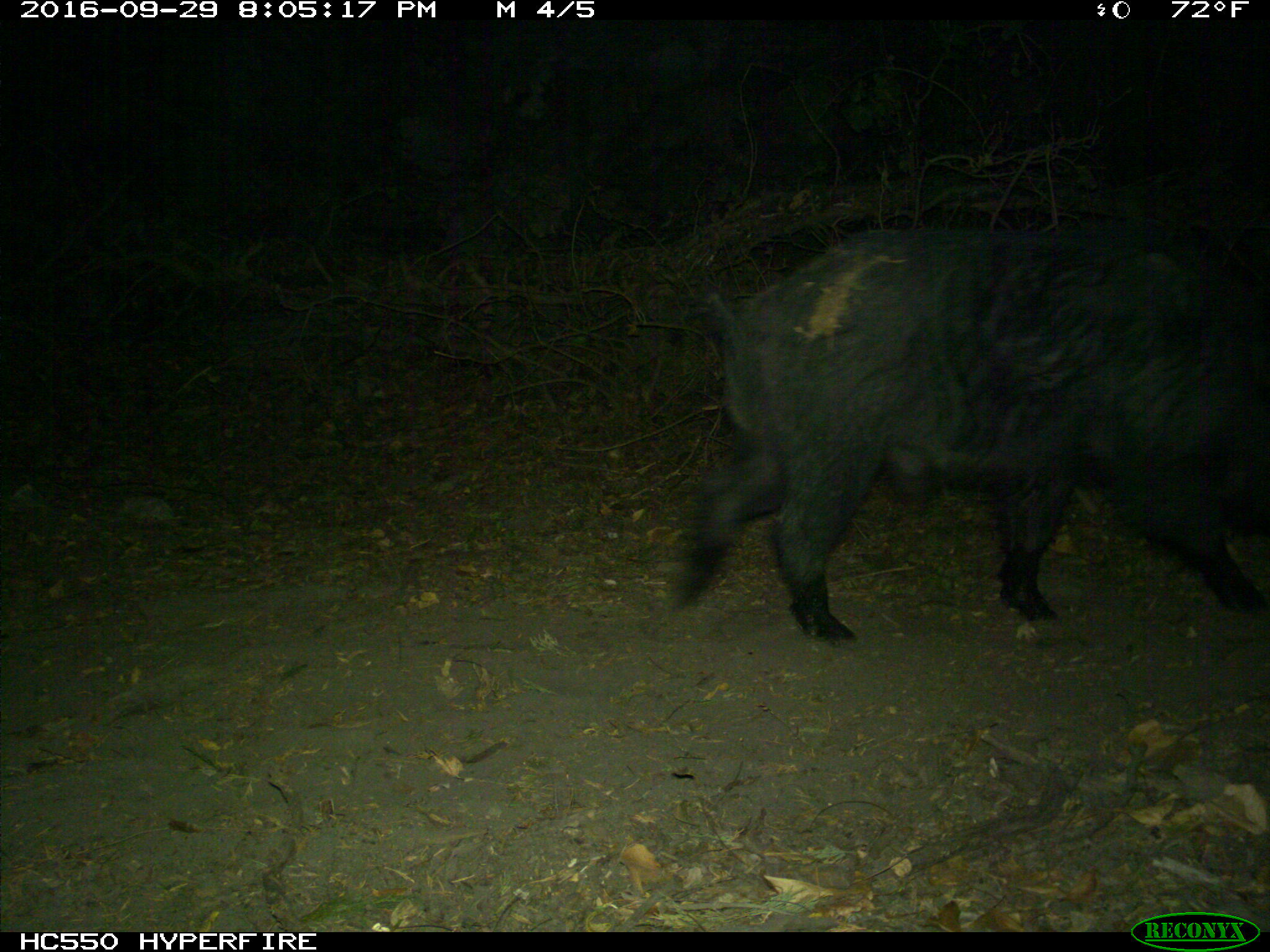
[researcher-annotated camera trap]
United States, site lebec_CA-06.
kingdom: Animalia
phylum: Chordata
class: Mammalia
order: Artiodactyla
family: Suidae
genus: Sus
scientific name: Sus scrofa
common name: wild boar